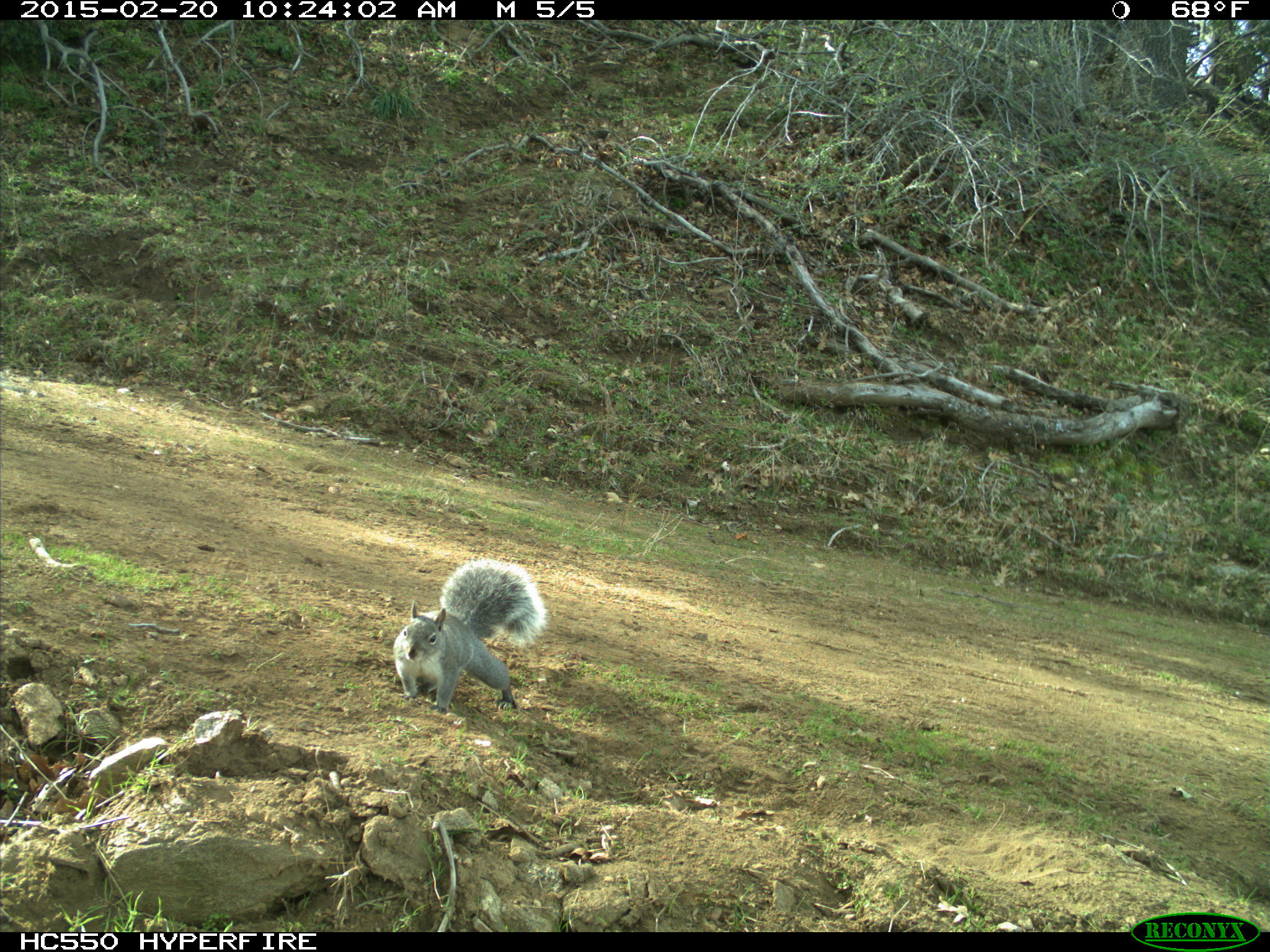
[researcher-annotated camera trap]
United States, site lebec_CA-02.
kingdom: Animalia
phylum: Chordata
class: Mammalia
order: Rodentia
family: Sciuridae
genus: Sciurus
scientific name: Sciurus carolinensis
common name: eastern gray squirrel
Sciurus carolinensis (eastern gray squirrel).